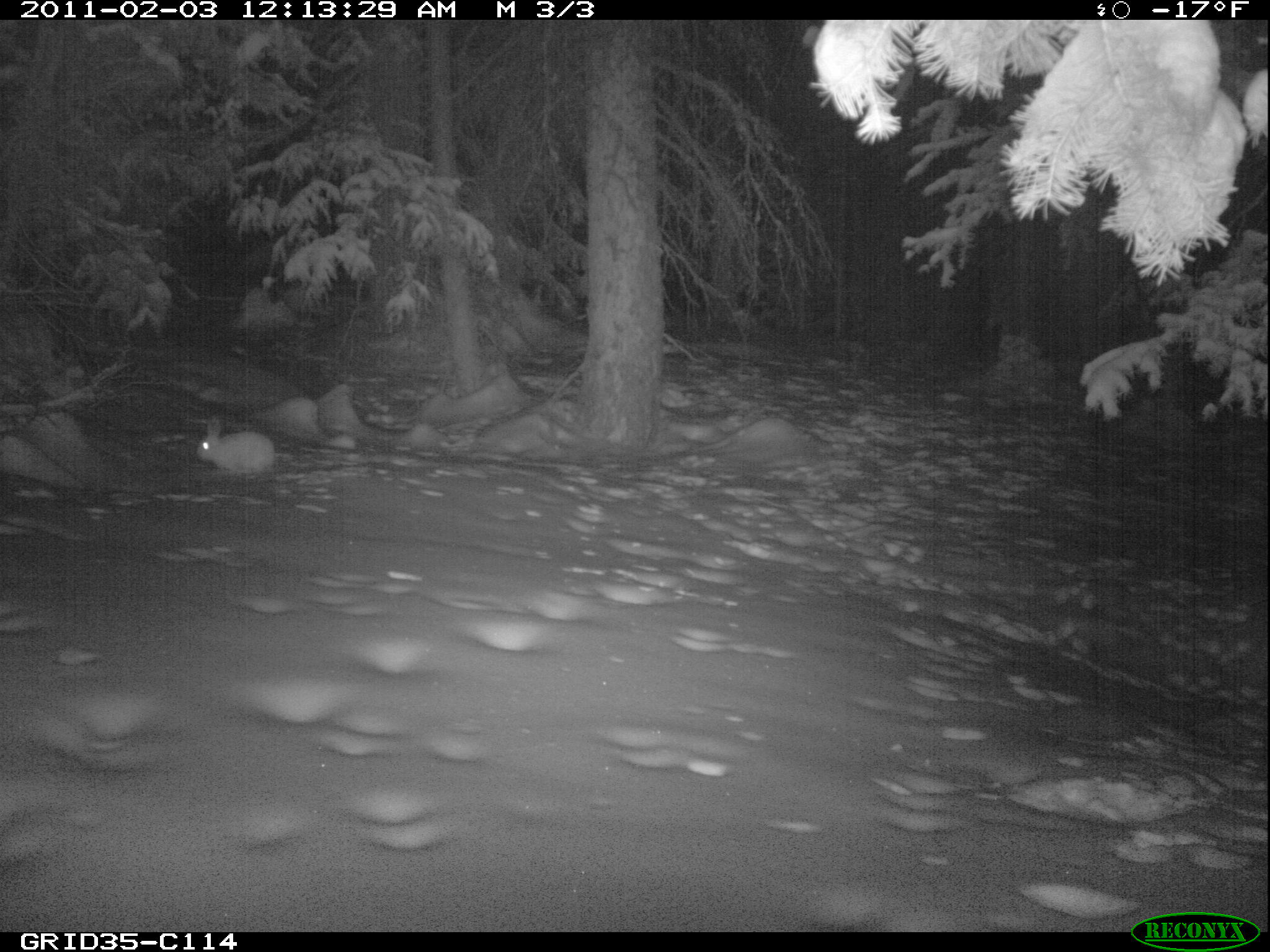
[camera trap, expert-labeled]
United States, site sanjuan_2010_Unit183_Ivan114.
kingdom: Animalia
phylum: Chordata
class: Mammalia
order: Lagomorpha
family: Leporidae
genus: Lepus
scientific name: Lepus americanus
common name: snowshoe hare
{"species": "Lepus americanus (snowshoe hare)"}